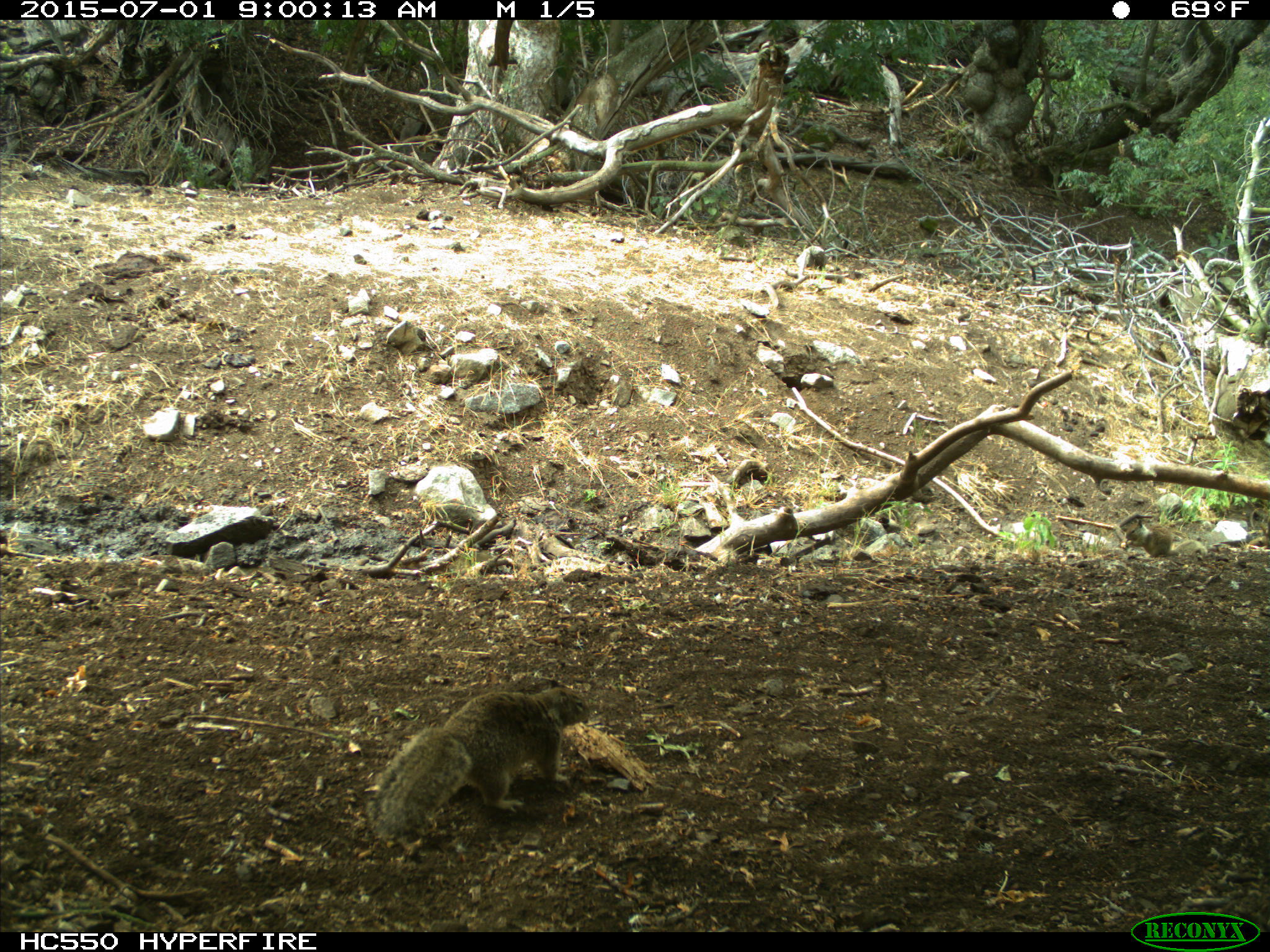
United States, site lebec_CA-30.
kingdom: Animalia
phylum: Chordata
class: Mammalia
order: Rodentia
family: Sciuridae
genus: Otospermophilus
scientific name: Otospermophilus beecheyi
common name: california ground squirrel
Otospermophilus beecheyi (california ground squirrel).